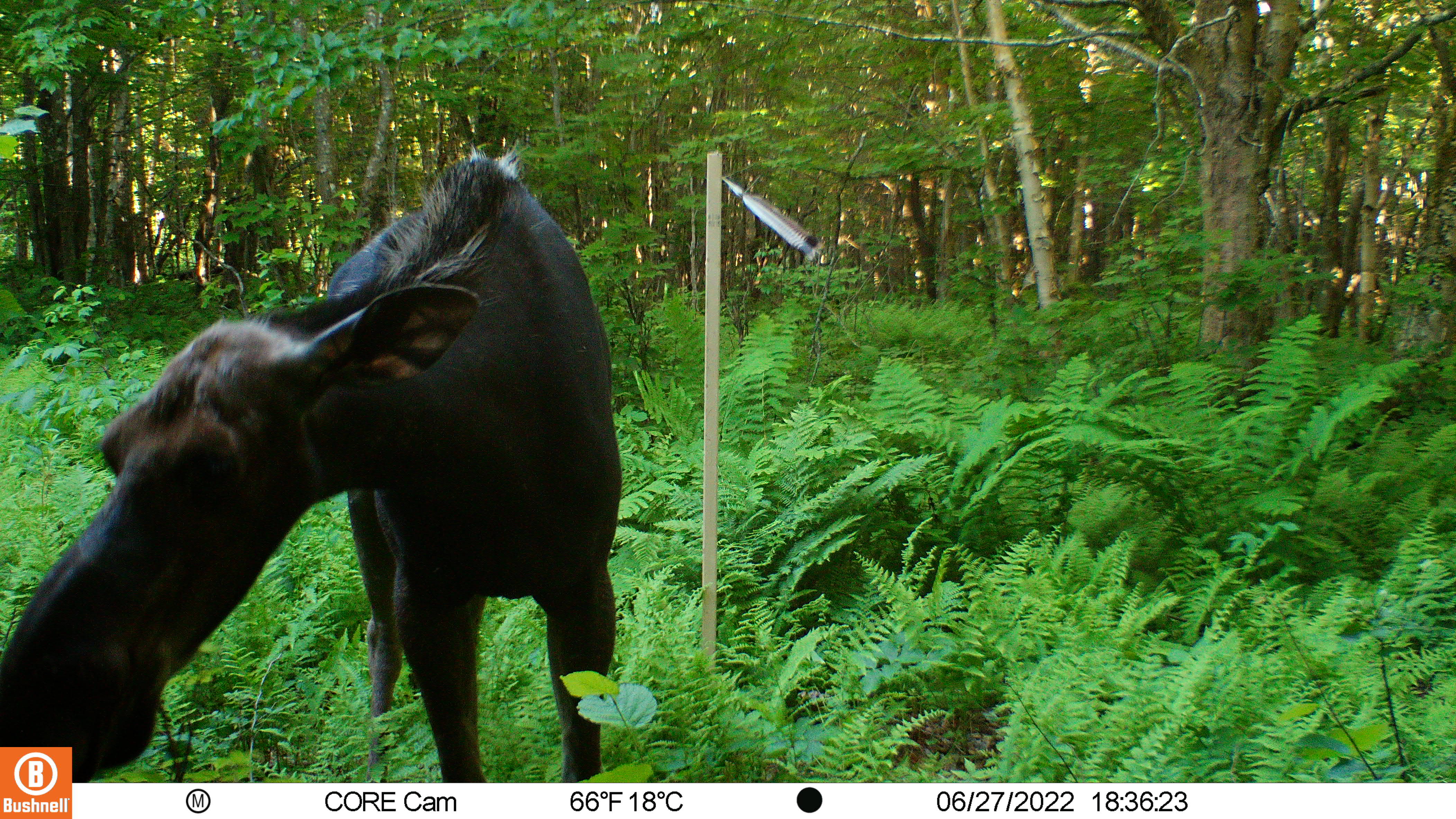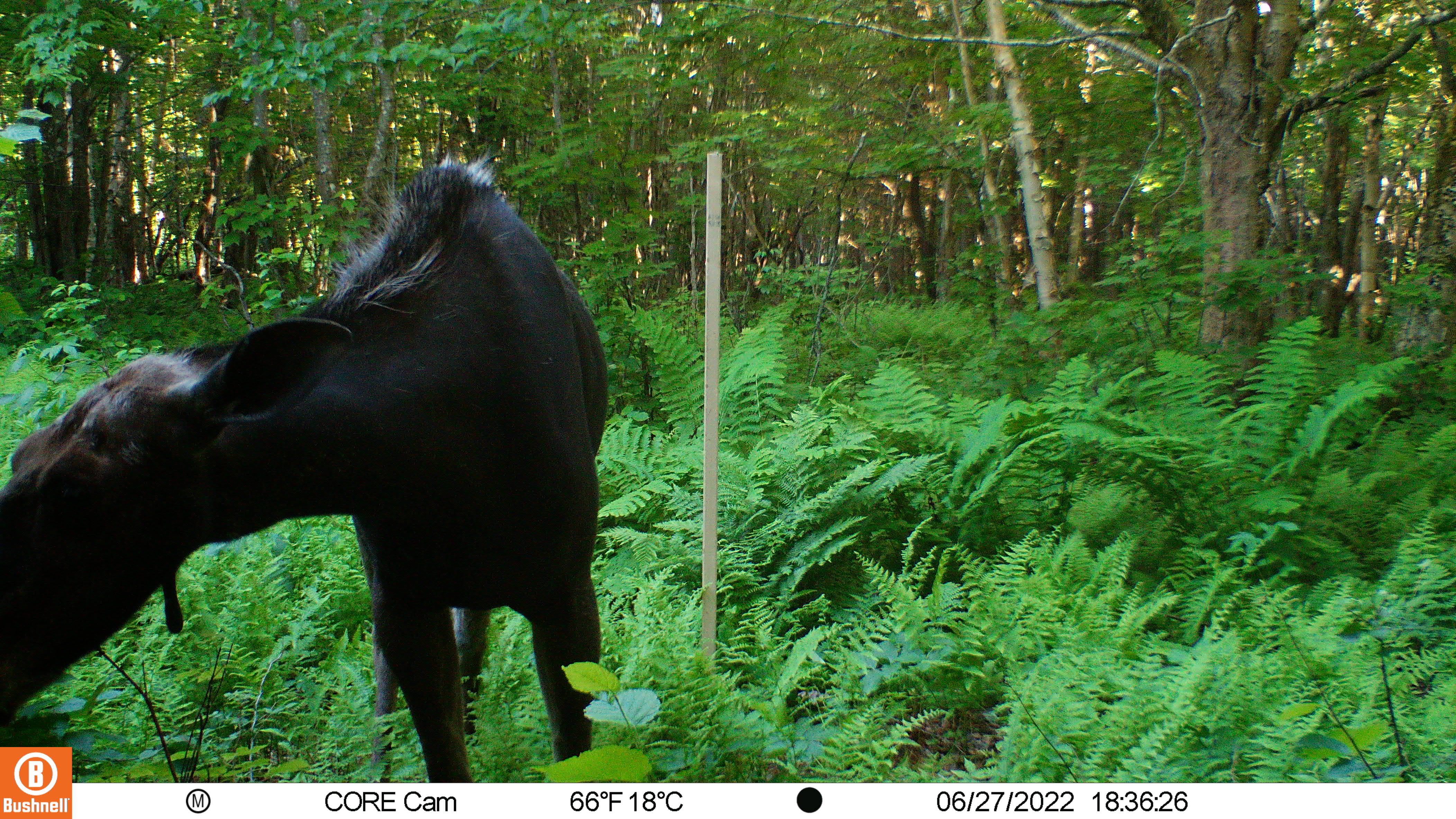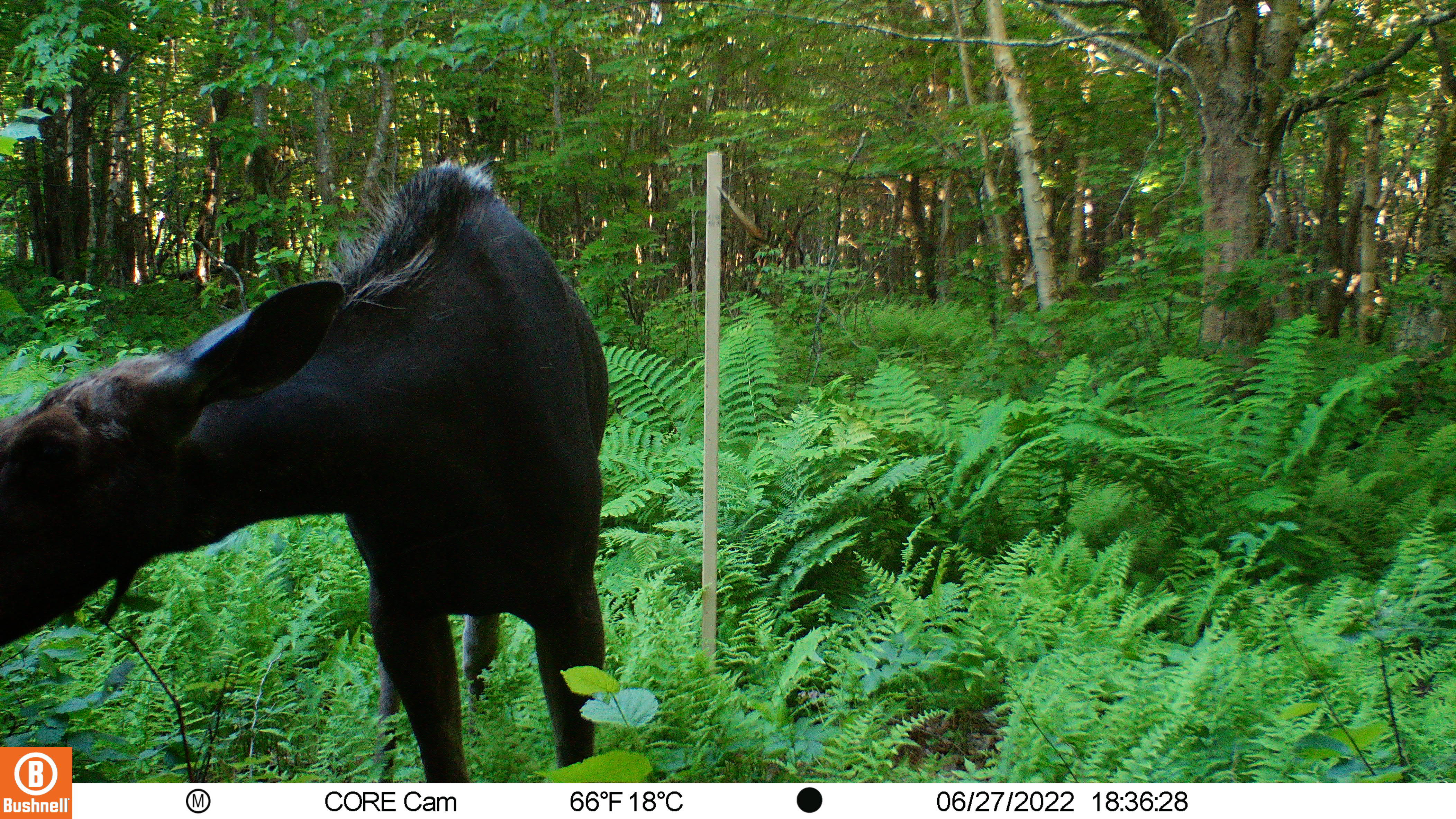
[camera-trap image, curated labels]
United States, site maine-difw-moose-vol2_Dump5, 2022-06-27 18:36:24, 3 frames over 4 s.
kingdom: Animalia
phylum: Chordata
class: Mammalia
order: Artiodactyla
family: Cervidae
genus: Alces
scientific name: Alces alces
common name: moose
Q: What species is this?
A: Moose (Alces alces).